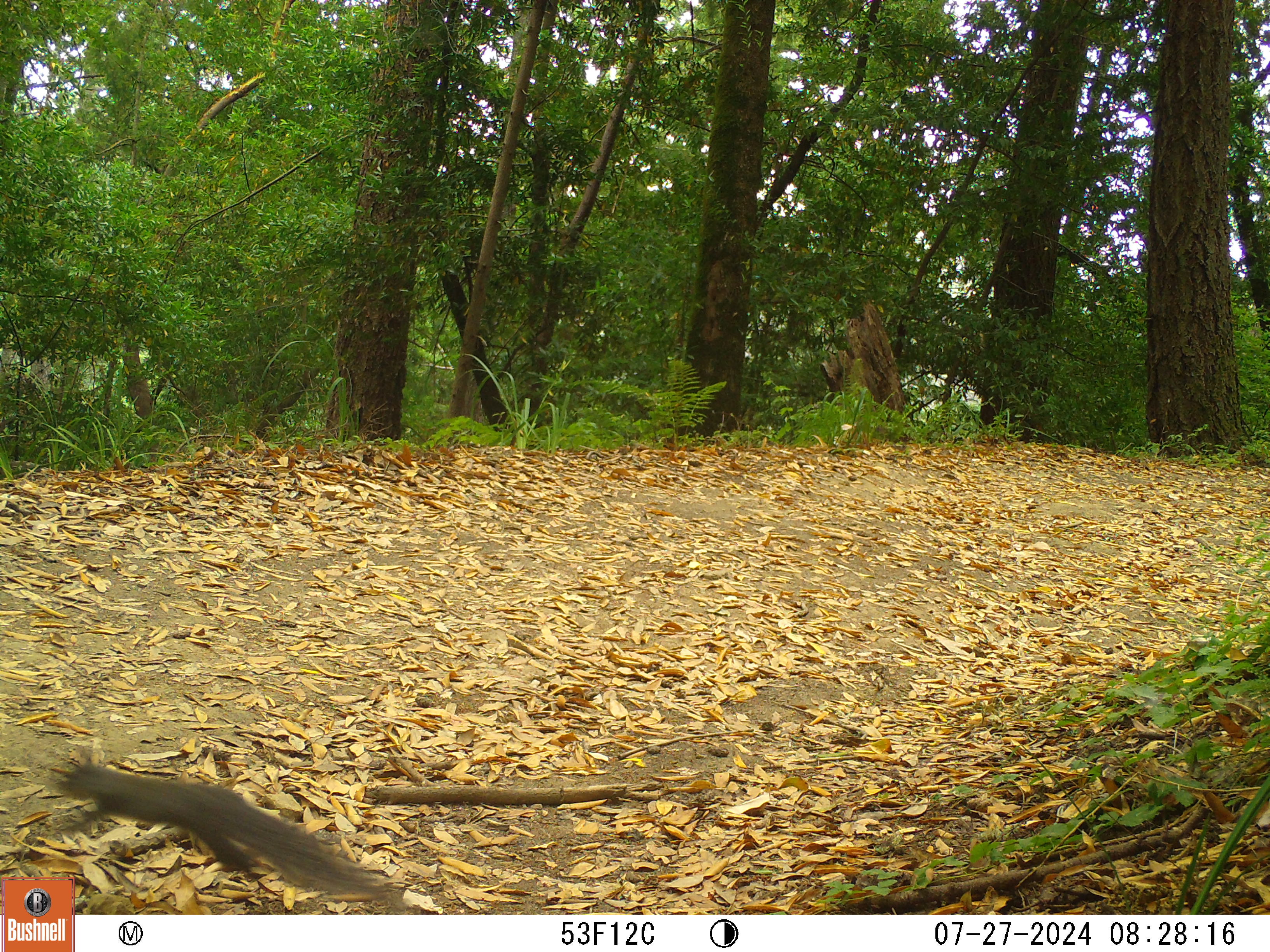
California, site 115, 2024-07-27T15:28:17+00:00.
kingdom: Animalia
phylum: Chordata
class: Mammalia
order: Rodentia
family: Sciuridae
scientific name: Sciuridae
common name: squirrel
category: unknown squirrel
Unknown squirrel (squirrel) (Sciuridae).